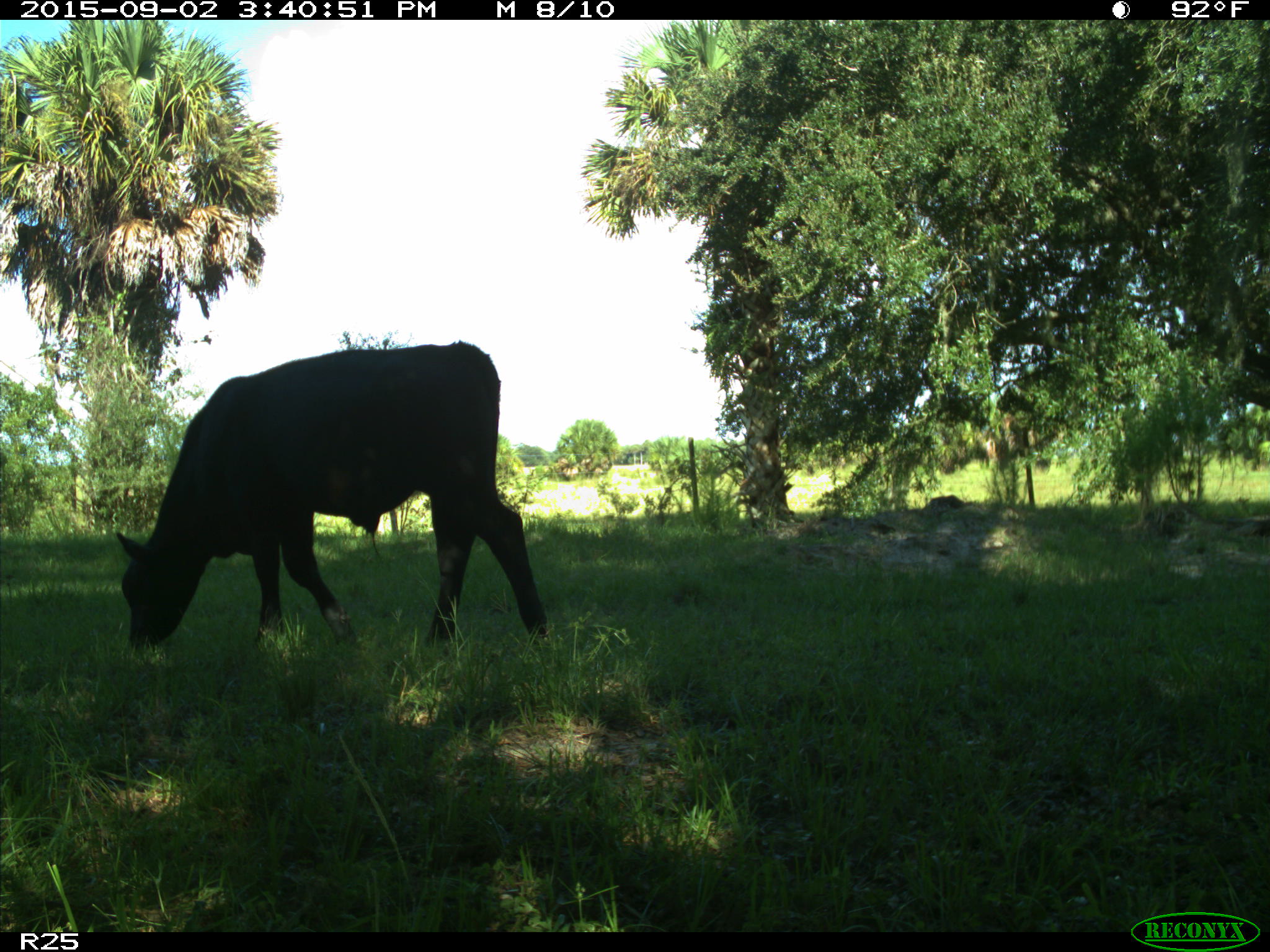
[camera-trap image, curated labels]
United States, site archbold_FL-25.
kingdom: Animalia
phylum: Chordata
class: Mammalia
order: Artiodactyla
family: Bovidae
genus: Bos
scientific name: Bos taurus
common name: domestic cow